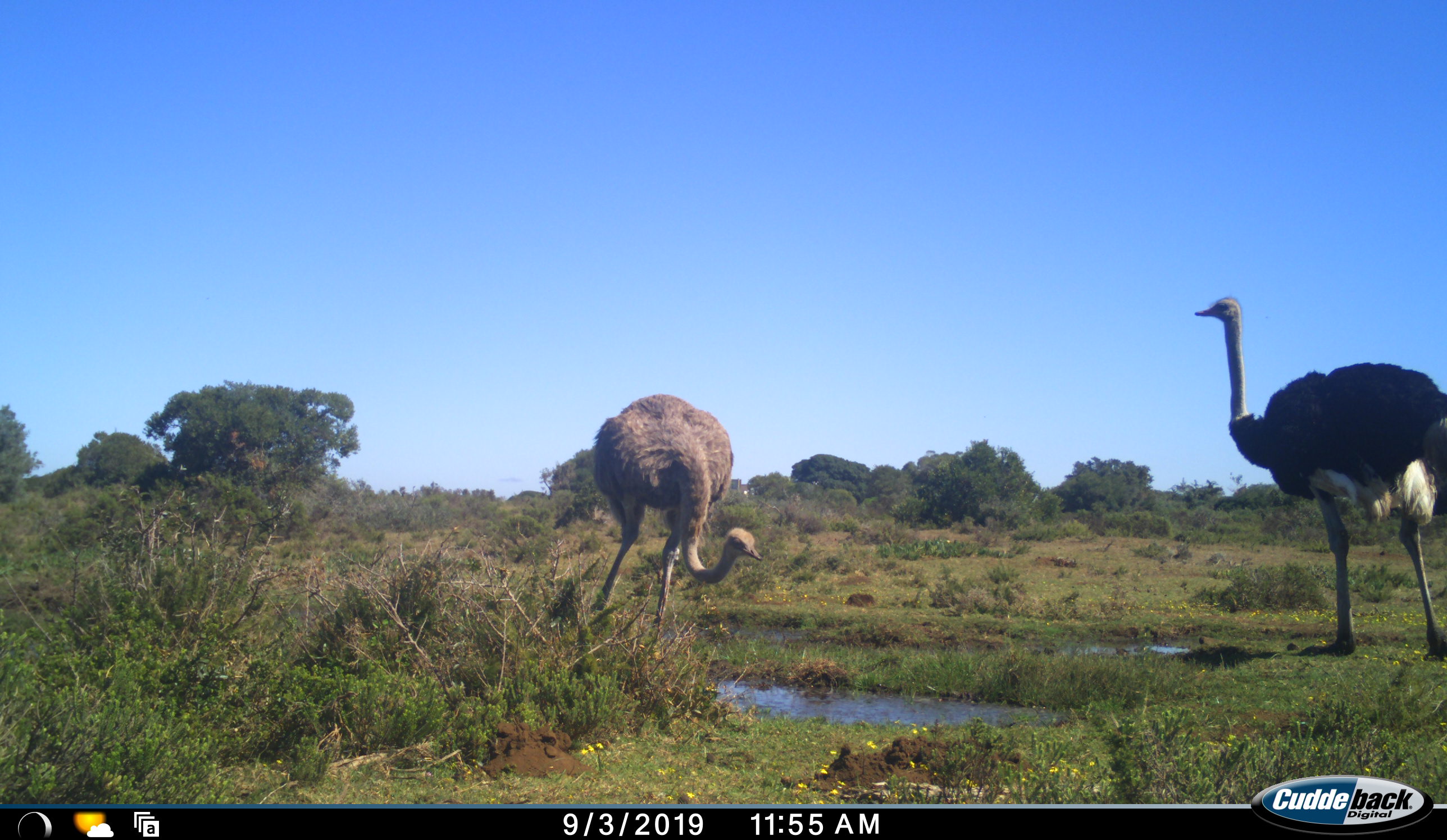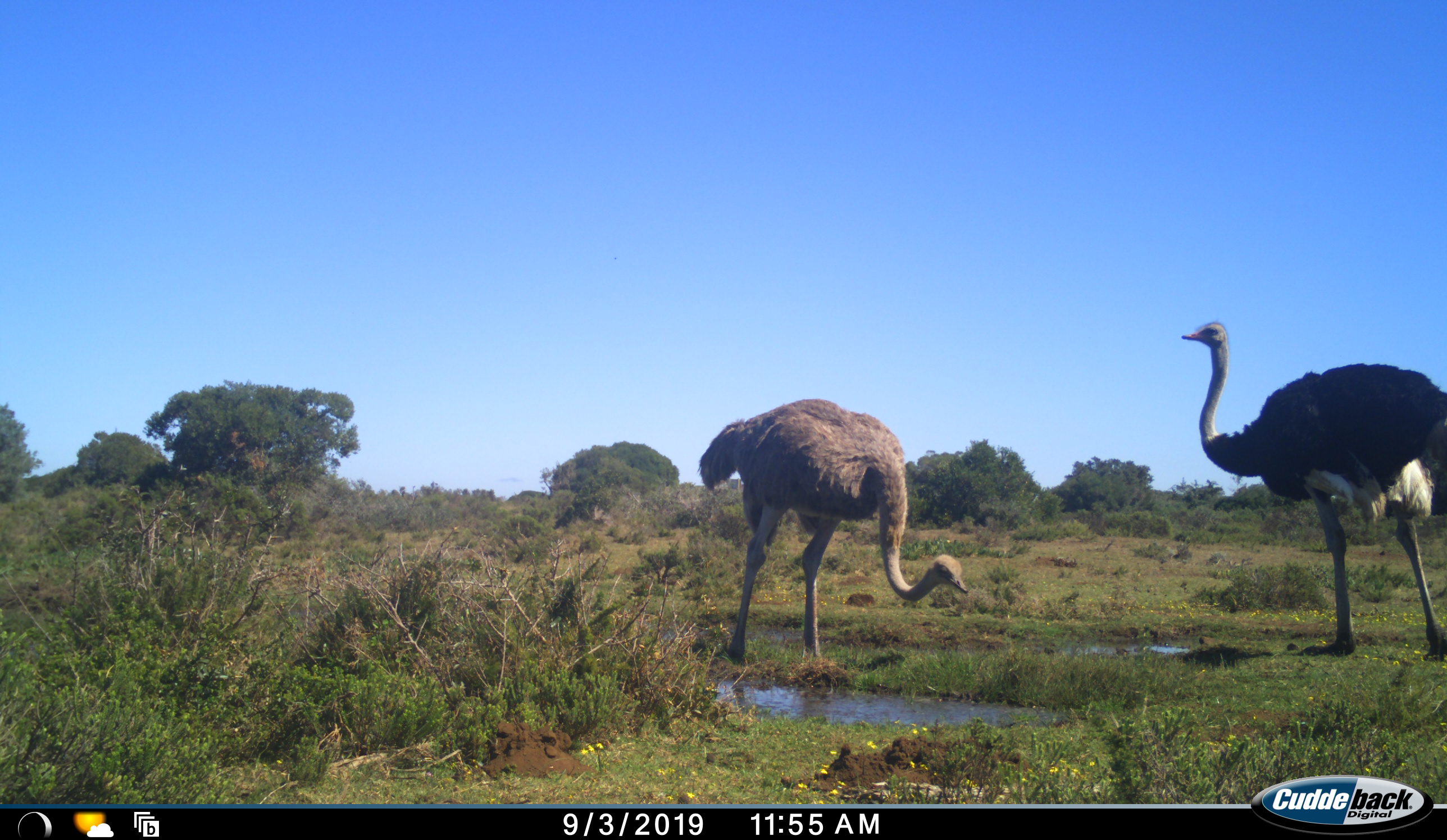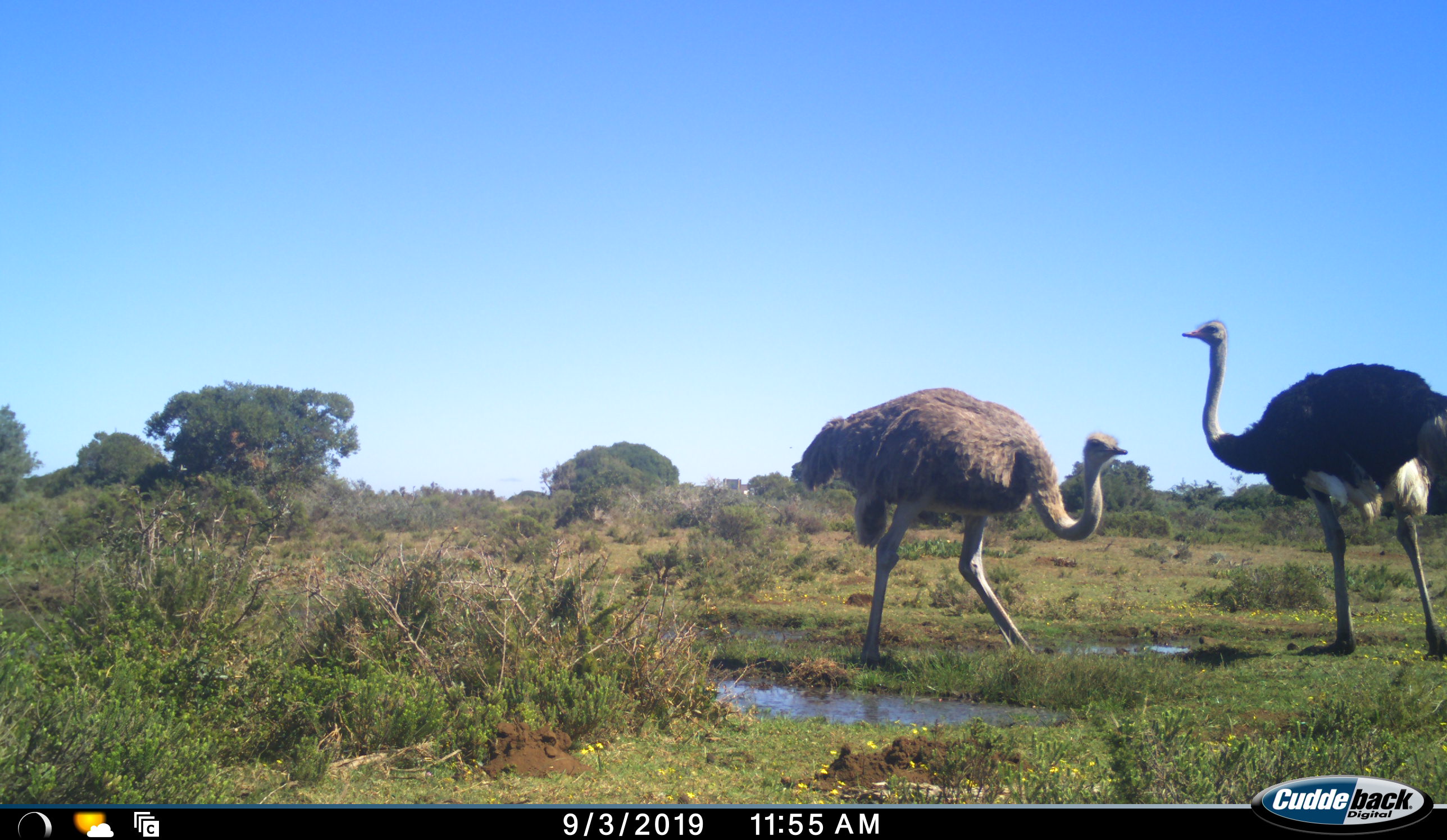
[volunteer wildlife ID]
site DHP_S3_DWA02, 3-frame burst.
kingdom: Animalia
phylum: Chordata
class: Aves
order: Struthioniformes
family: Struthionidae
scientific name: Struthionidae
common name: ostrich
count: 2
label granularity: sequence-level